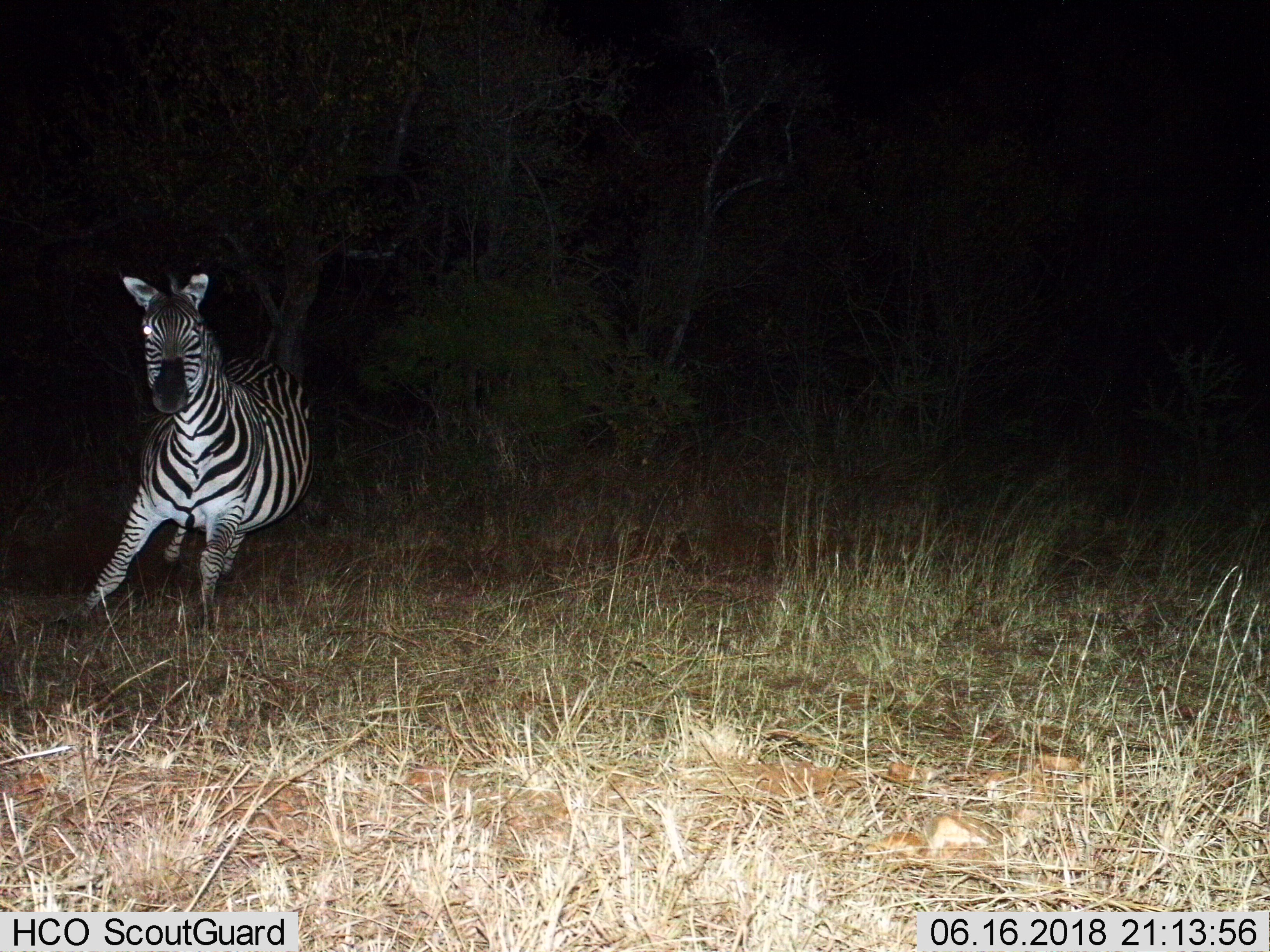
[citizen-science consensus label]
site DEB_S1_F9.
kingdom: Animalia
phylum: Chordata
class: Mammalia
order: Perissodactyla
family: Equidae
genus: Equus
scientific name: Equus quagga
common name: plains zebra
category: zebraplains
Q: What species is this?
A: Zebraplains (plains zebra) (Equus quagga).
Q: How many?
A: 1.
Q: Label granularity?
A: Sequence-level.